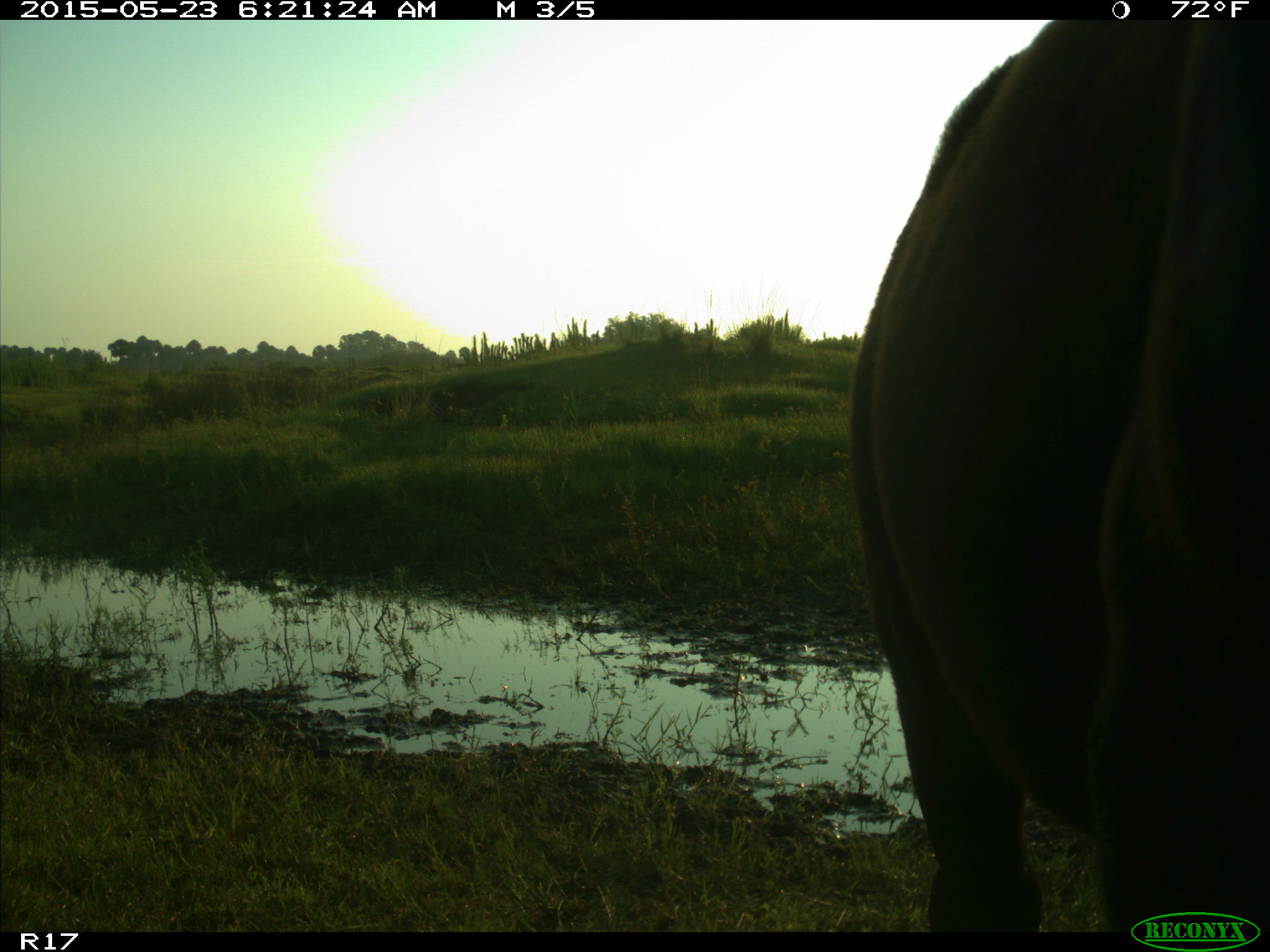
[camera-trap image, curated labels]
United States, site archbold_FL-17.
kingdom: Animalia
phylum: Chordata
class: Mammalia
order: Artiodactyla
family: Bovidae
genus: Bos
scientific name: Bos taurus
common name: domestic cow